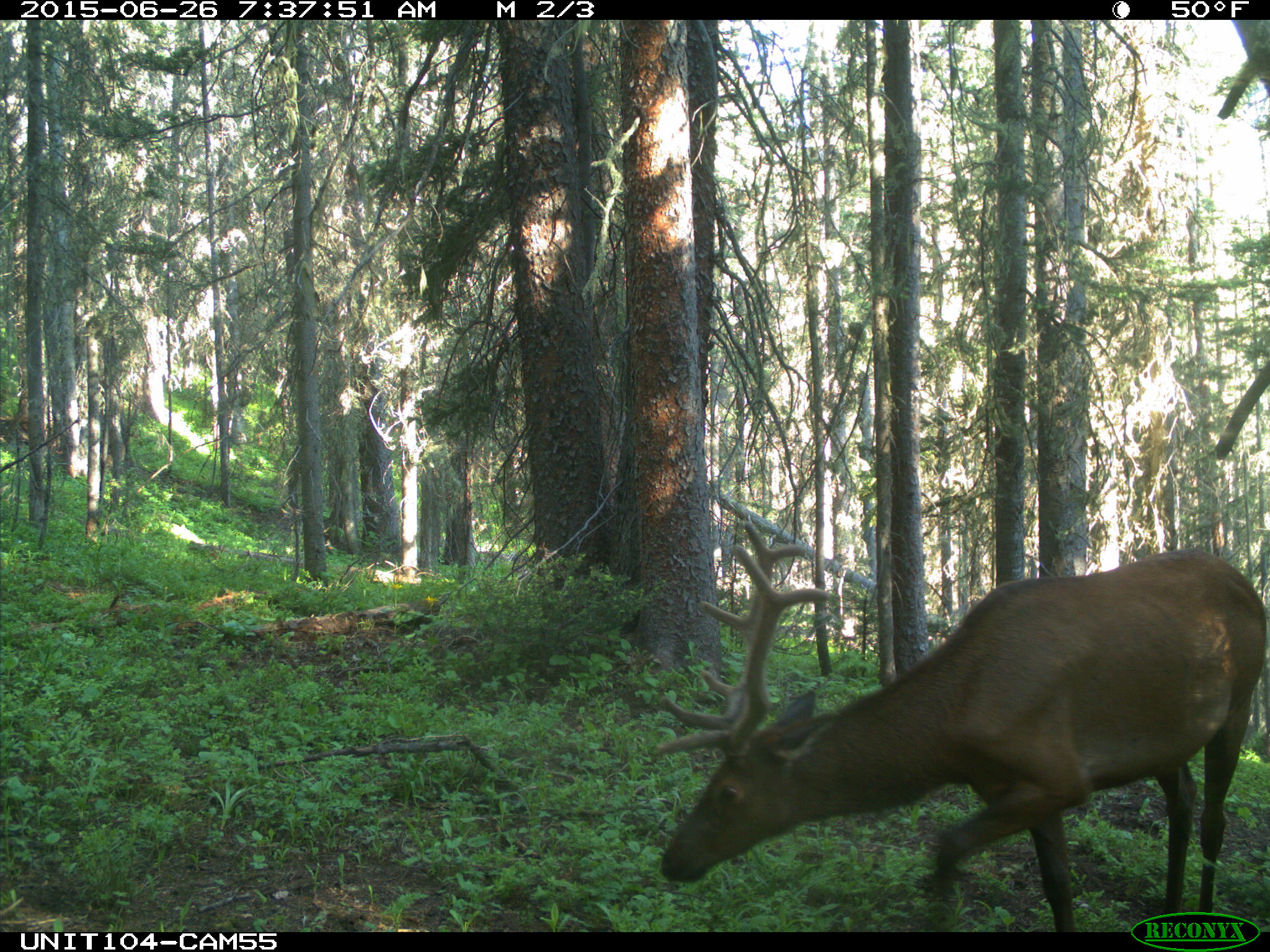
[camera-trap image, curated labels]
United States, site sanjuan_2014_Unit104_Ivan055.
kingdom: Animalia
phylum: Chordata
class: Mammalia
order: Artiodactyla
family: Cervidae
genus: Cervus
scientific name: Cervus elaphus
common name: red deer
Cervus elaphus (red deer).